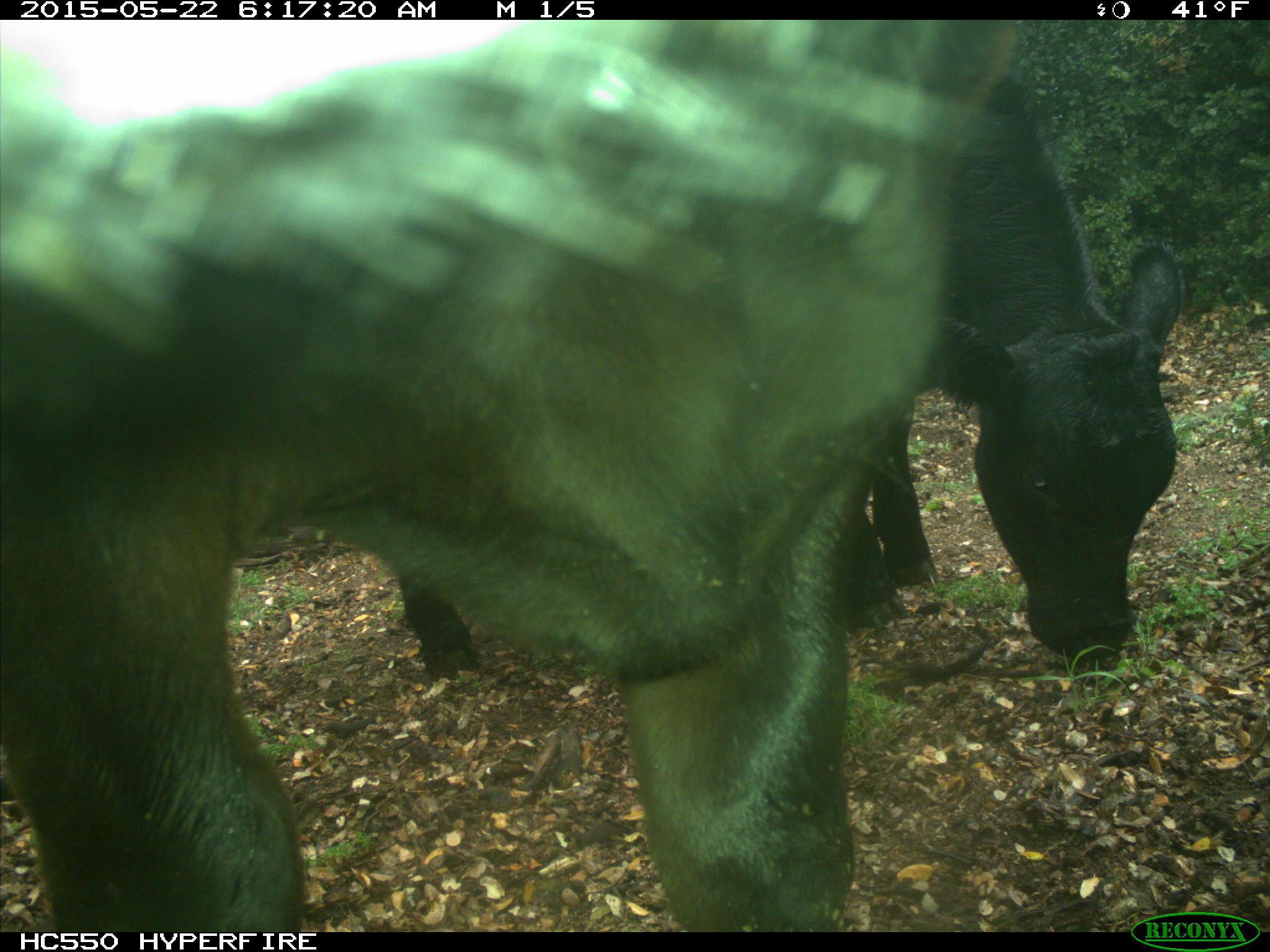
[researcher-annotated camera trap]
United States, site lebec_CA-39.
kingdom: Animalia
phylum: Chordata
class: Mammalia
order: Artiodactyla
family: Bovidae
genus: Bos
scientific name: Bos taurus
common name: domestic cow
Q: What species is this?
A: Bos taurus (domestic cow).